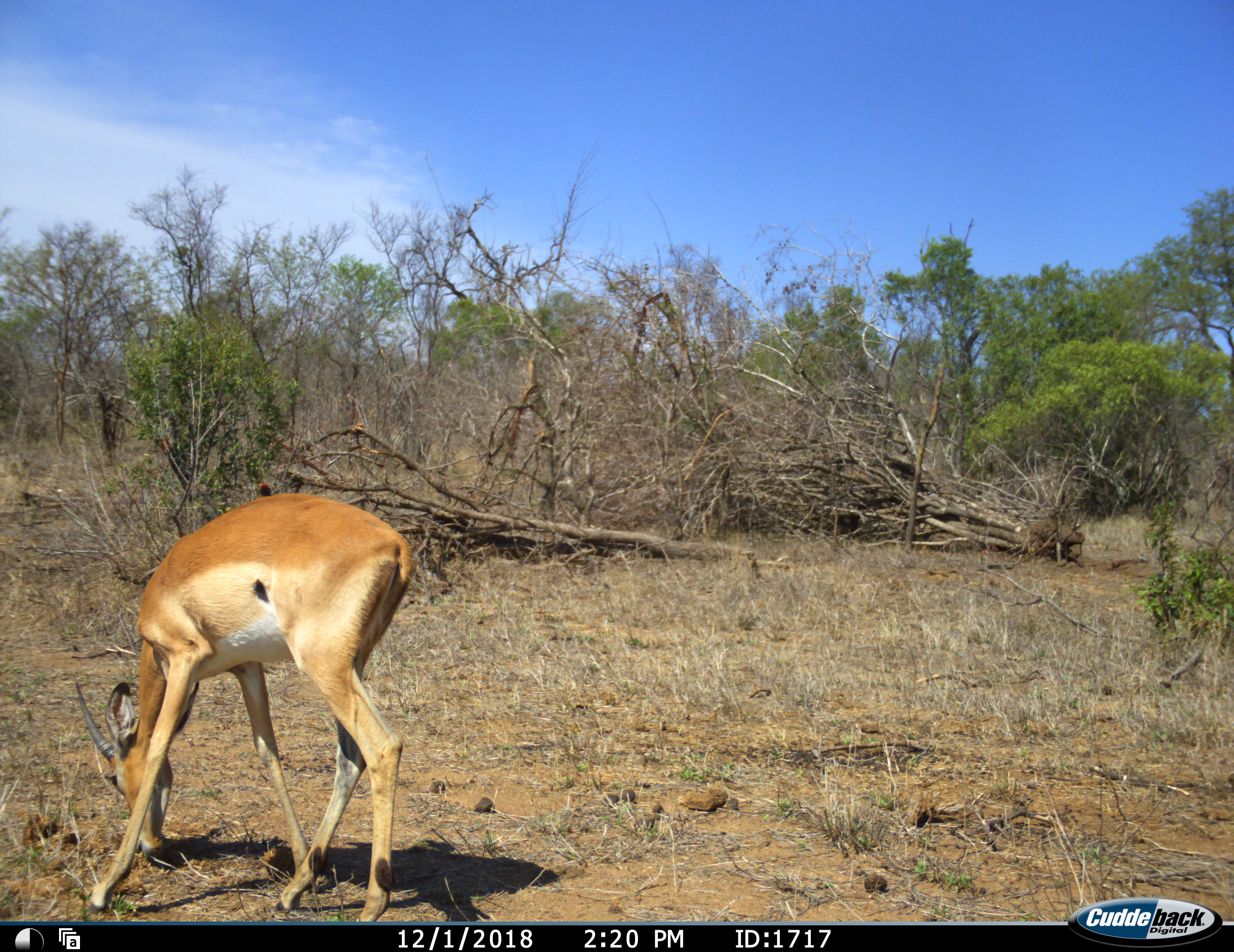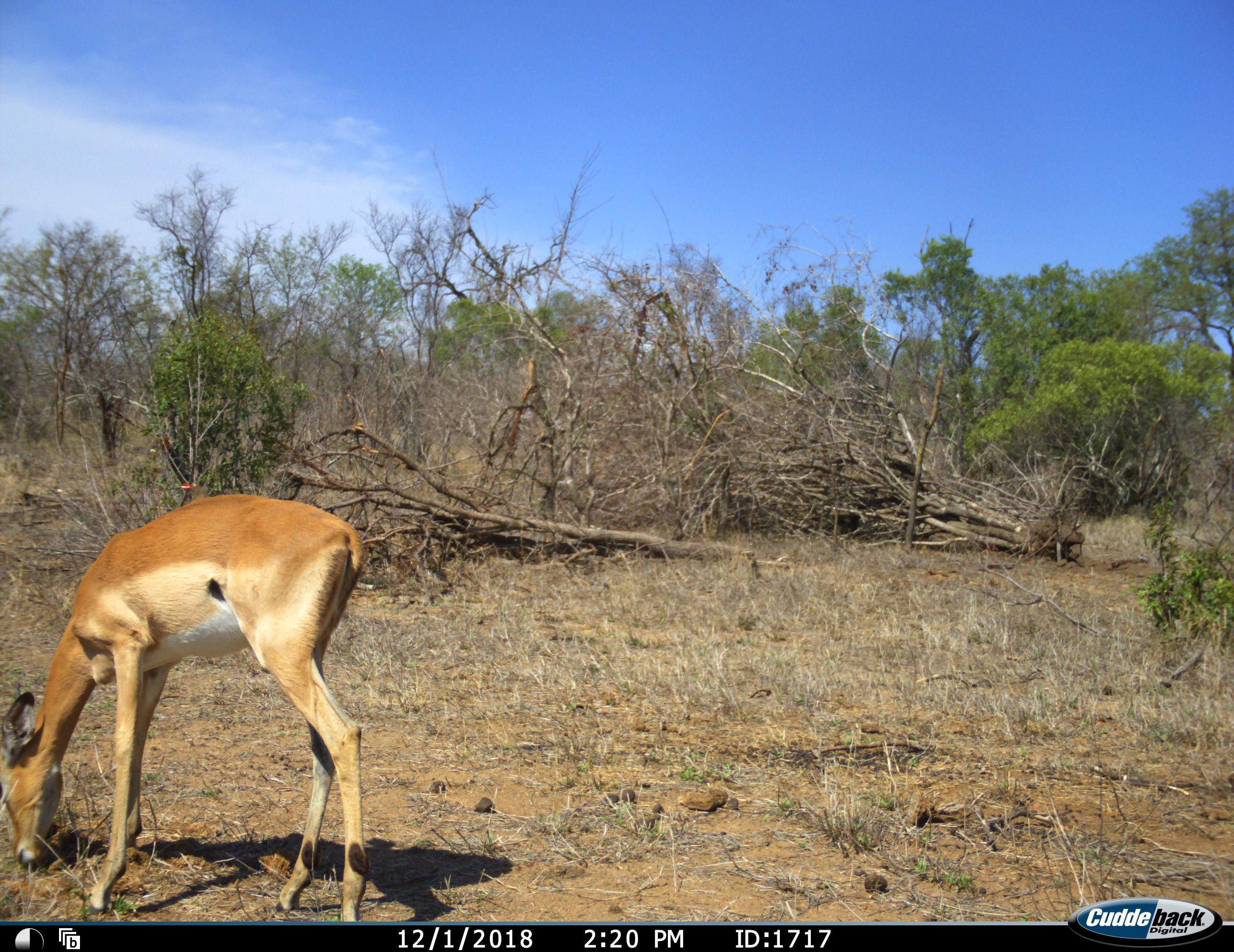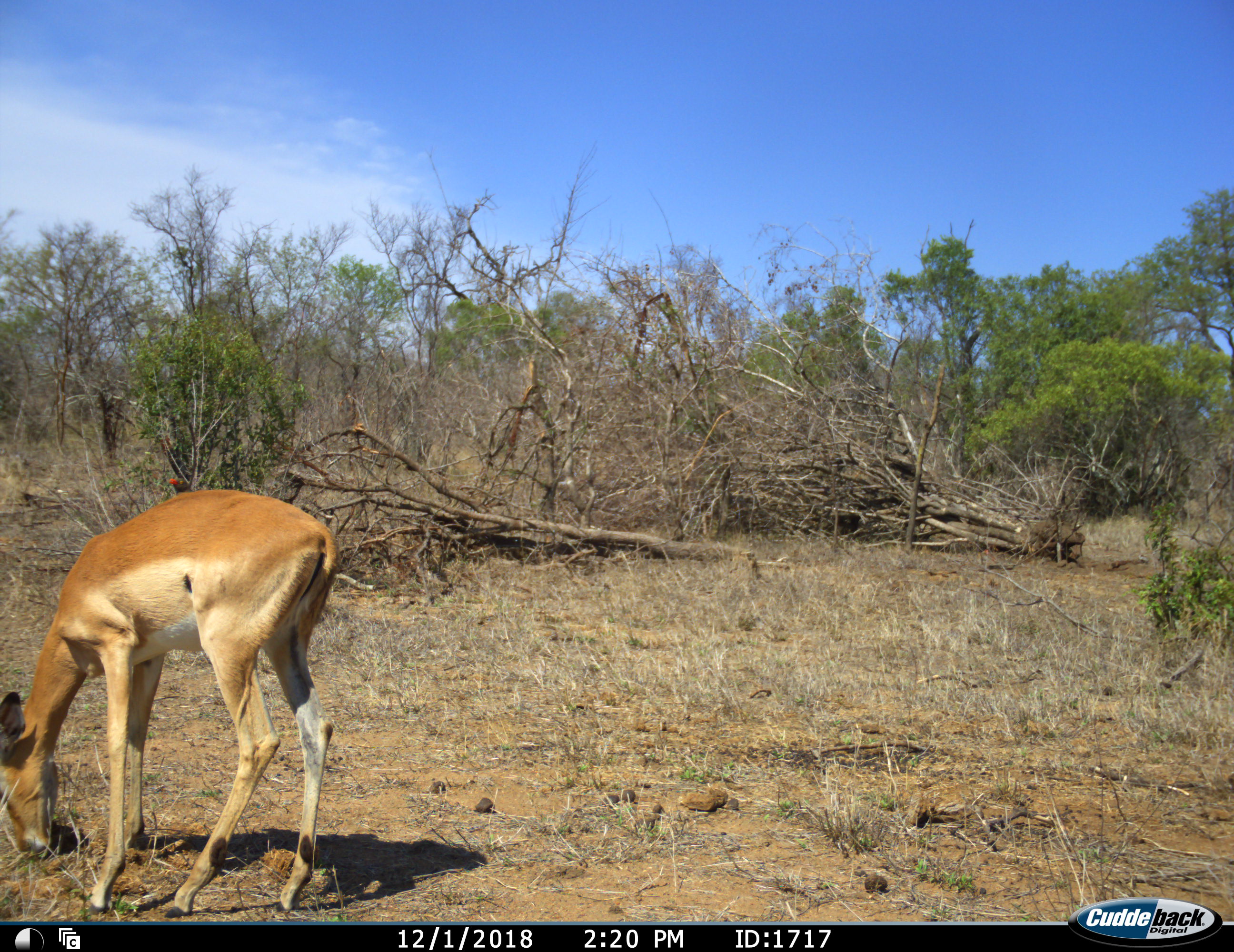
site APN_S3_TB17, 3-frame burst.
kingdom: Animalia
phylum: Chordata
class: Mammalia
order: Artiodactyla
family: Bovidae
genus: Aepyceros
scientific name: Aepyceros melampus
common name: impala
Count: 1.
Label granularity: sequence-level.